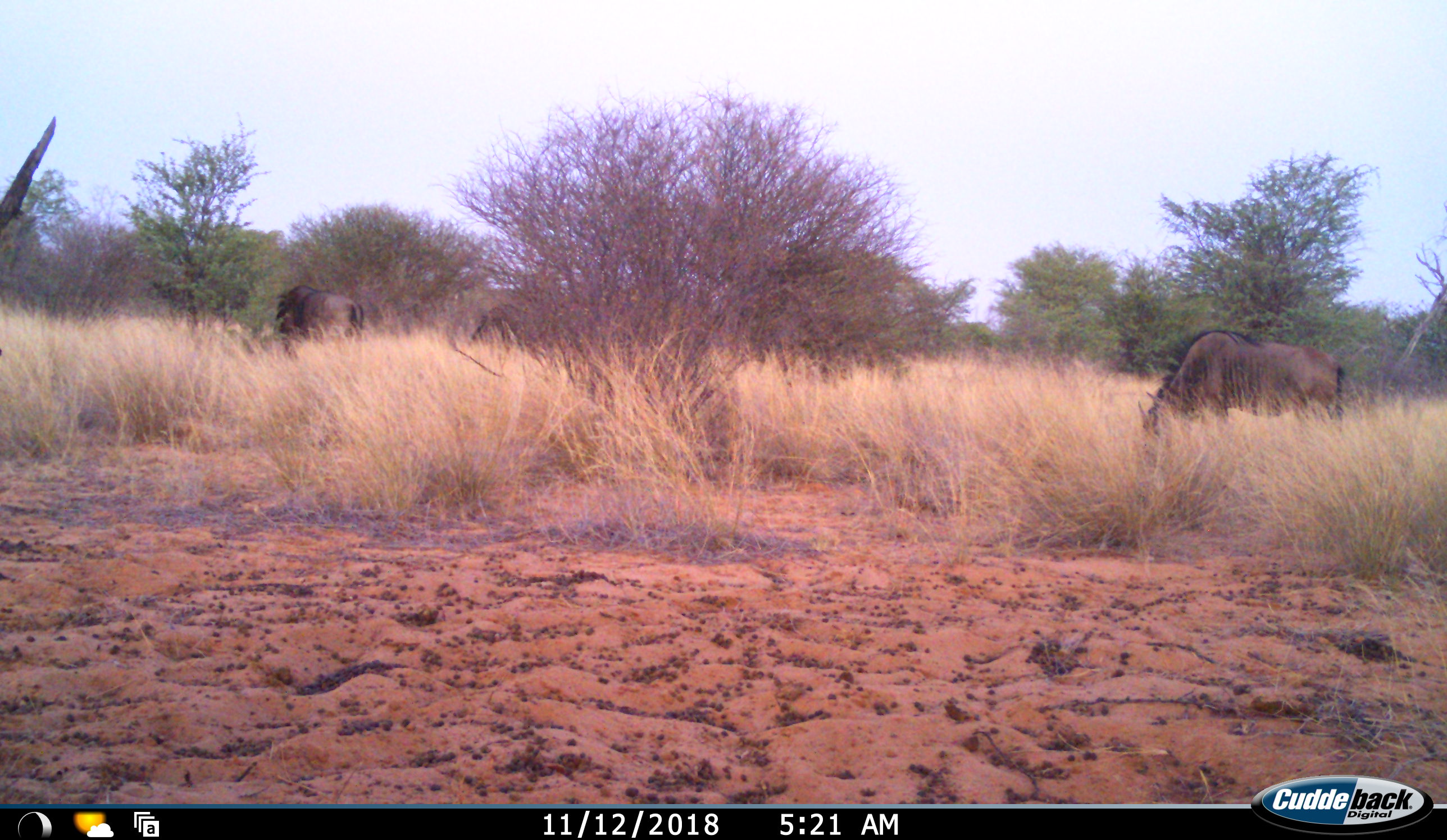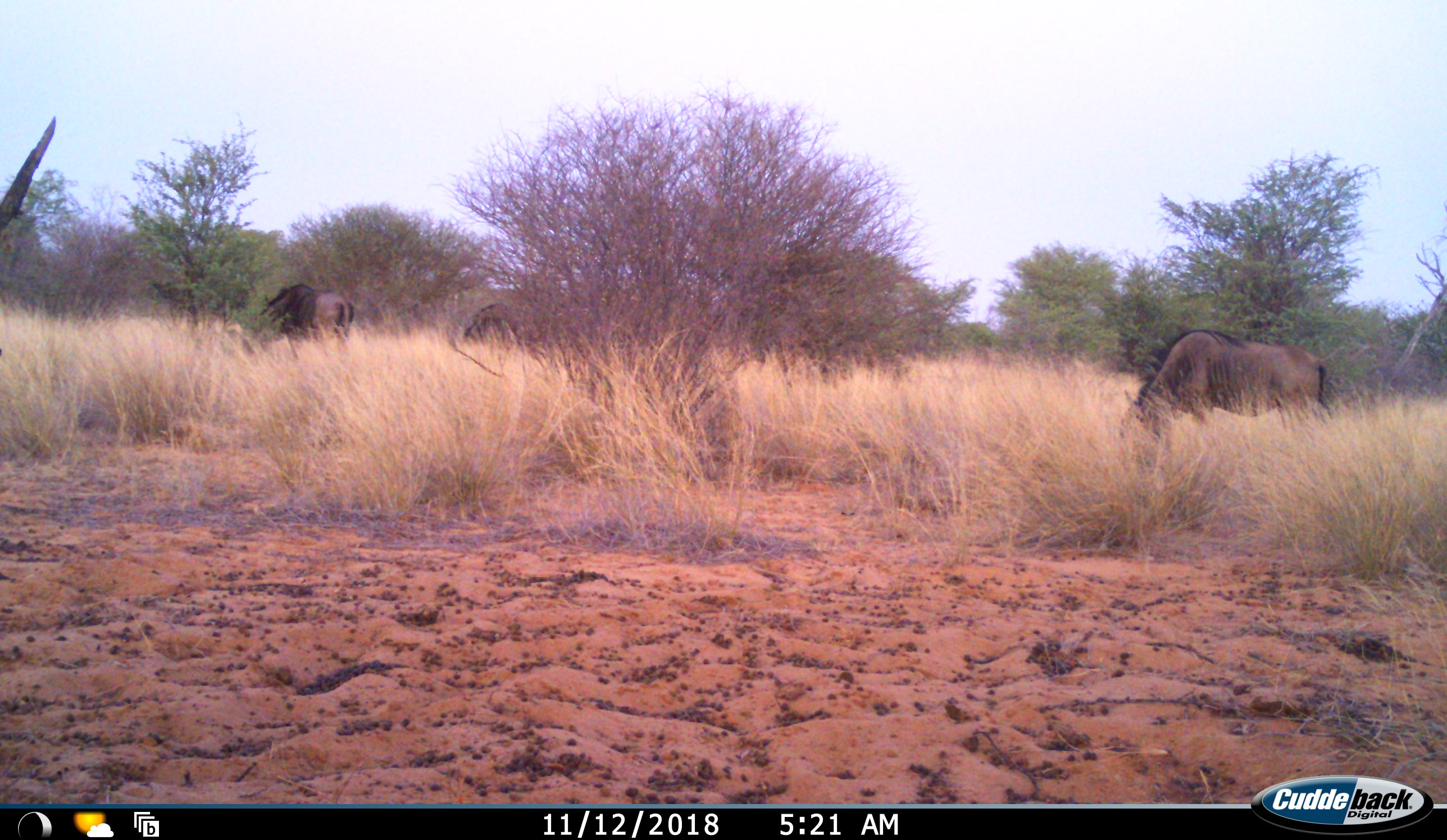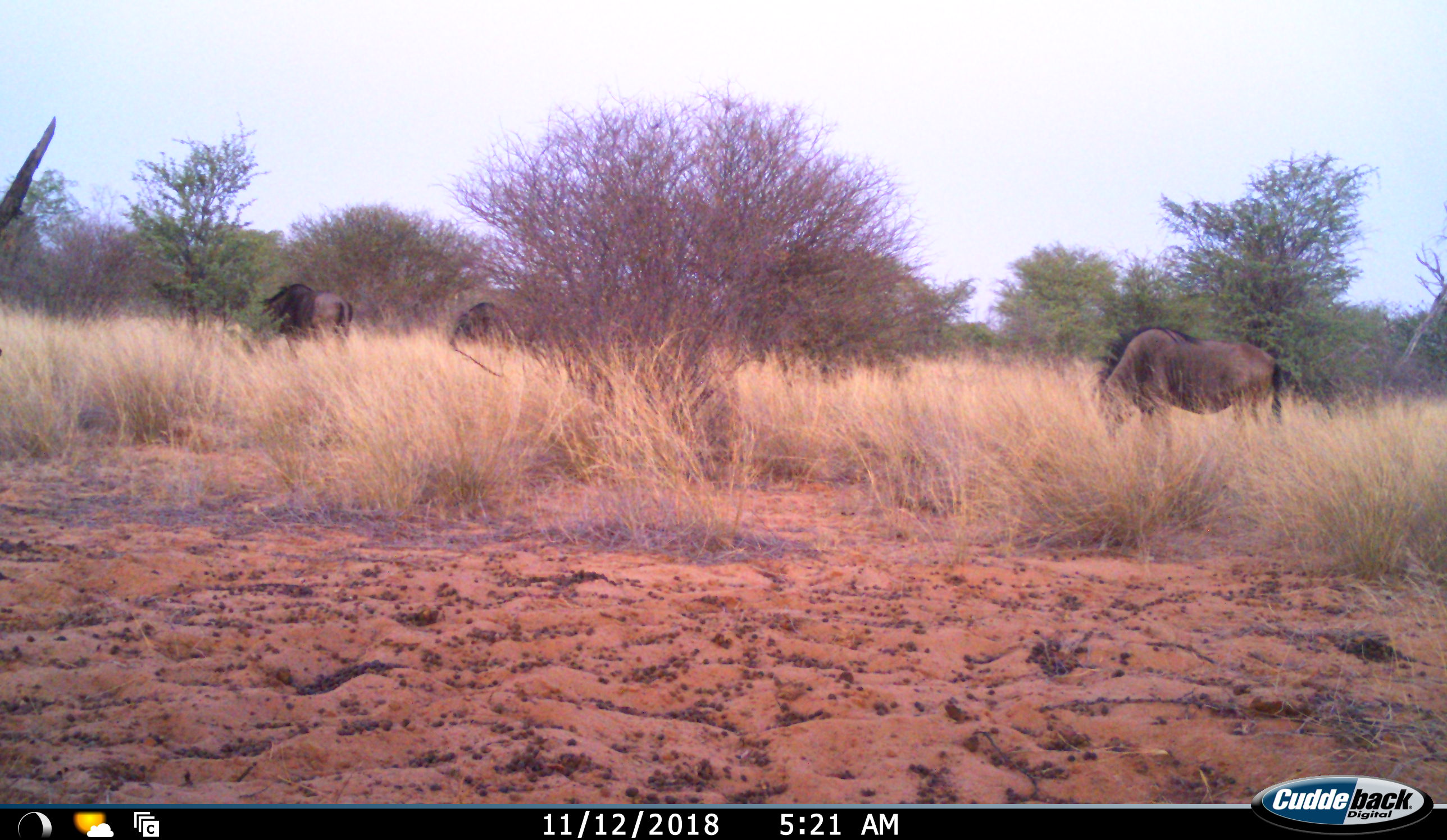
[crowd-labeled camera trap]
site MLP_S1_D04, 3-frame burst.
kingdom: Animalia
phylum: Chordata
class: Mammalia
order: Artiodactyla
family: Bovidae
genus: Connochaetes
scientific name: Connochaetes taurinus taurinus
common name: blue wildebeest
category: wildebeestblue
Wildebeestblue (blue wildebeest) (Connochaetes taurinus taurinus), count 3. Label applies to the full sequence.